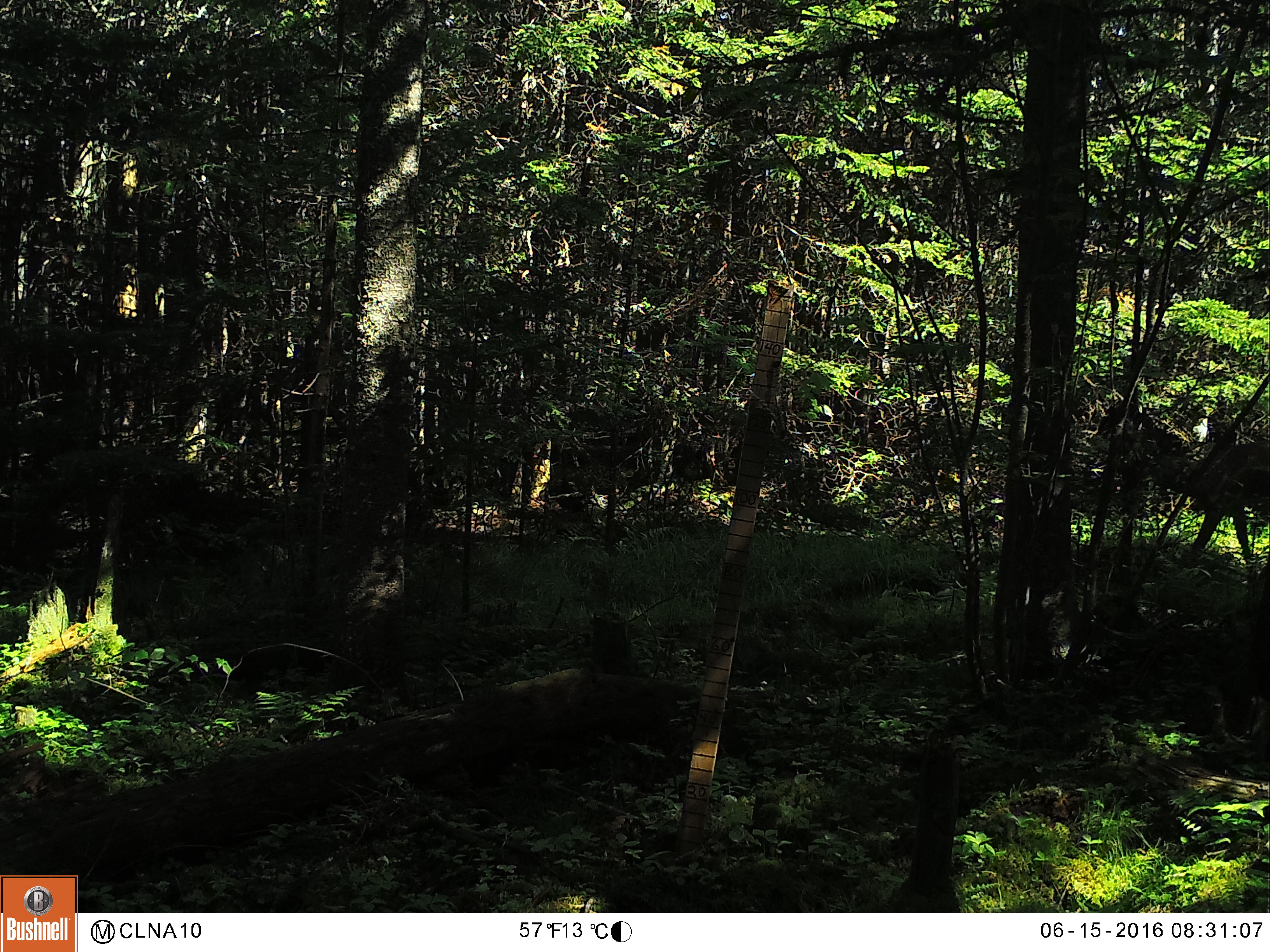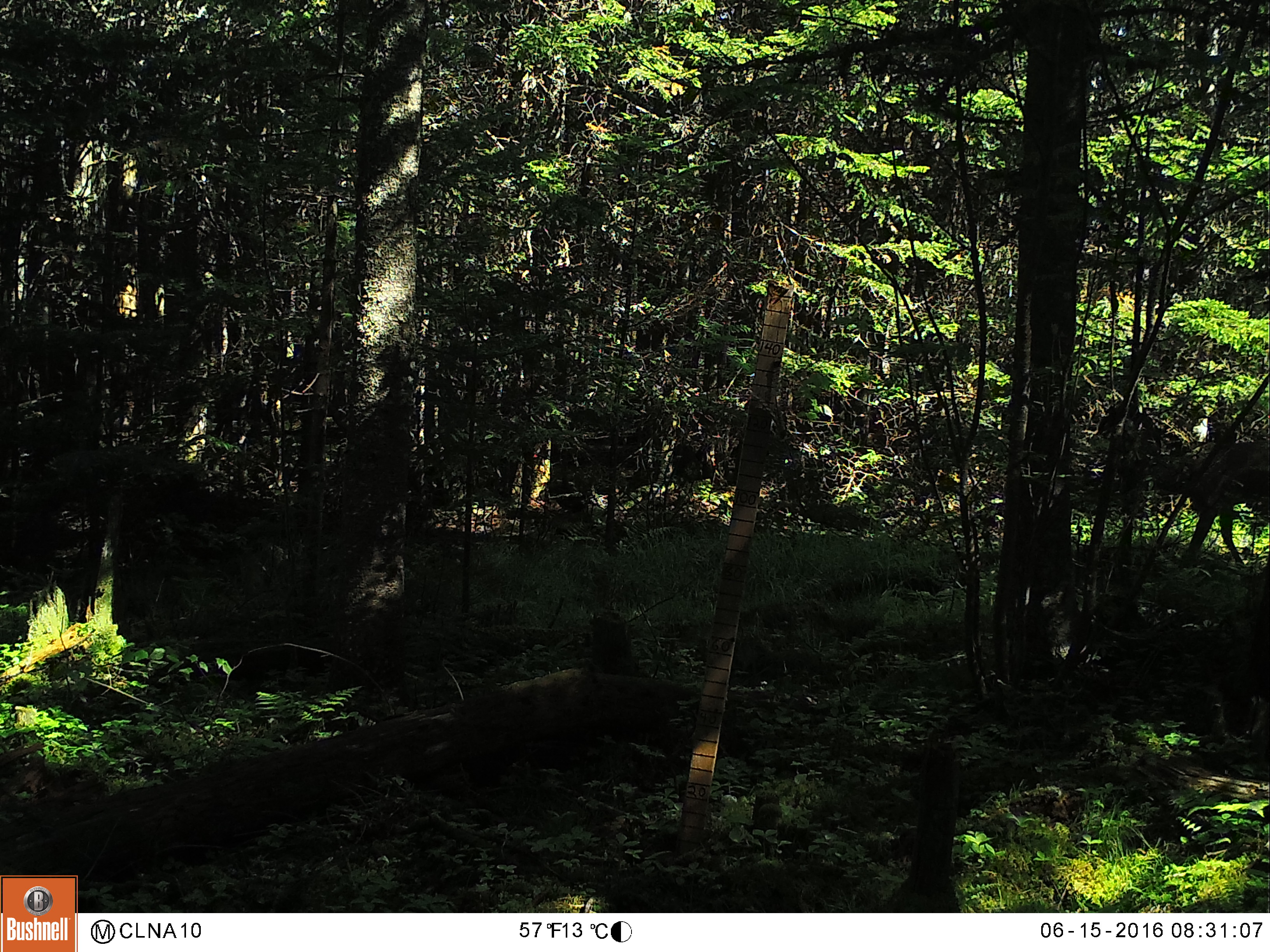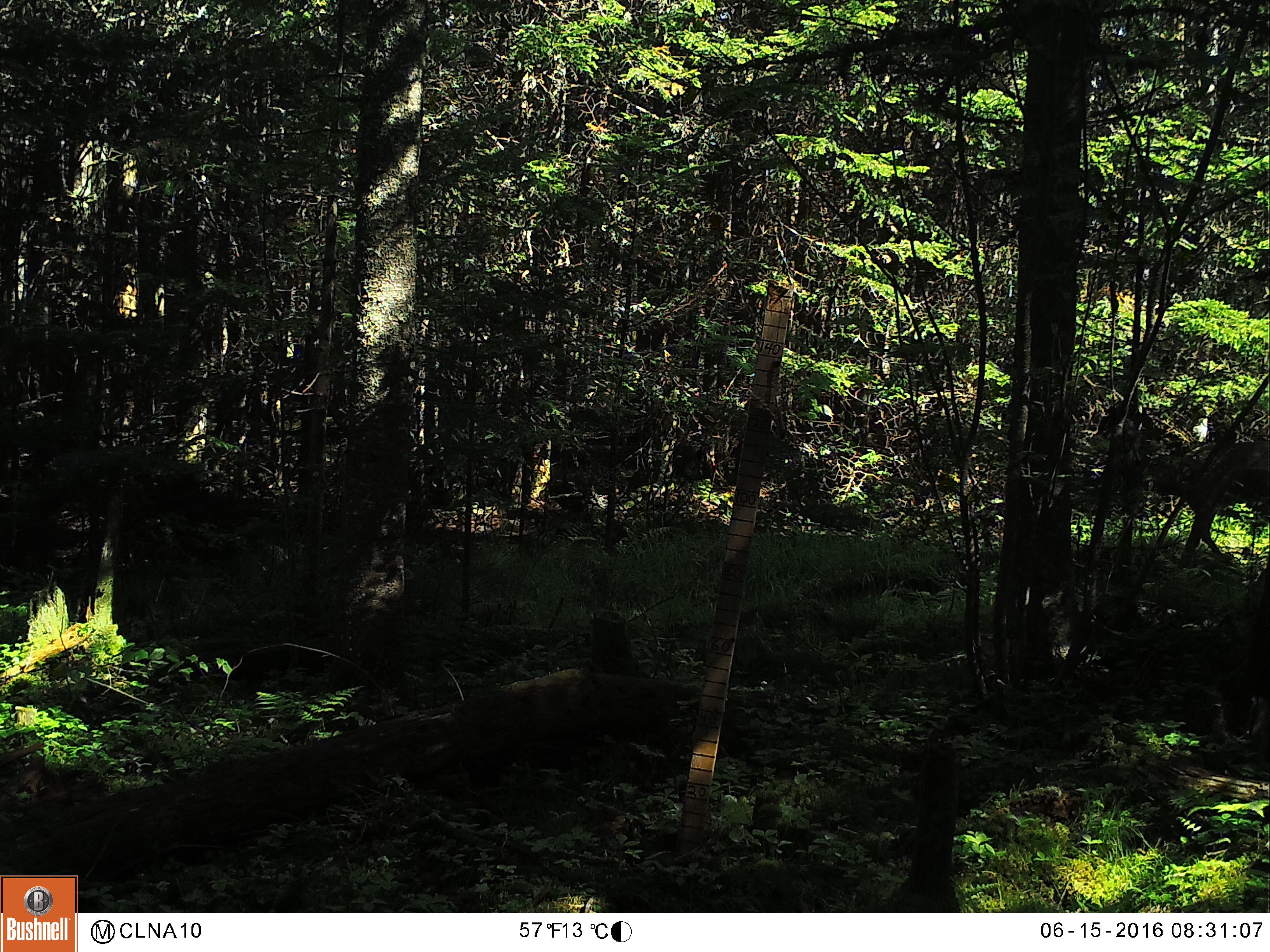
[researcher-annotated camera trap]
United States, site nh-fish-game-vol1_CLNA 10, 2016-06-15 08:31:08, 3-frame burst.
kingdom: Animalia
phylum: Chordata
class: Mammalia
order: Artiodactyla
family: Cervidae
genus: Odocoileus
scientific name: Odocoileus virginianus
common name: white-tailed deer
White-tailed deer (Odocoileus virginianus).